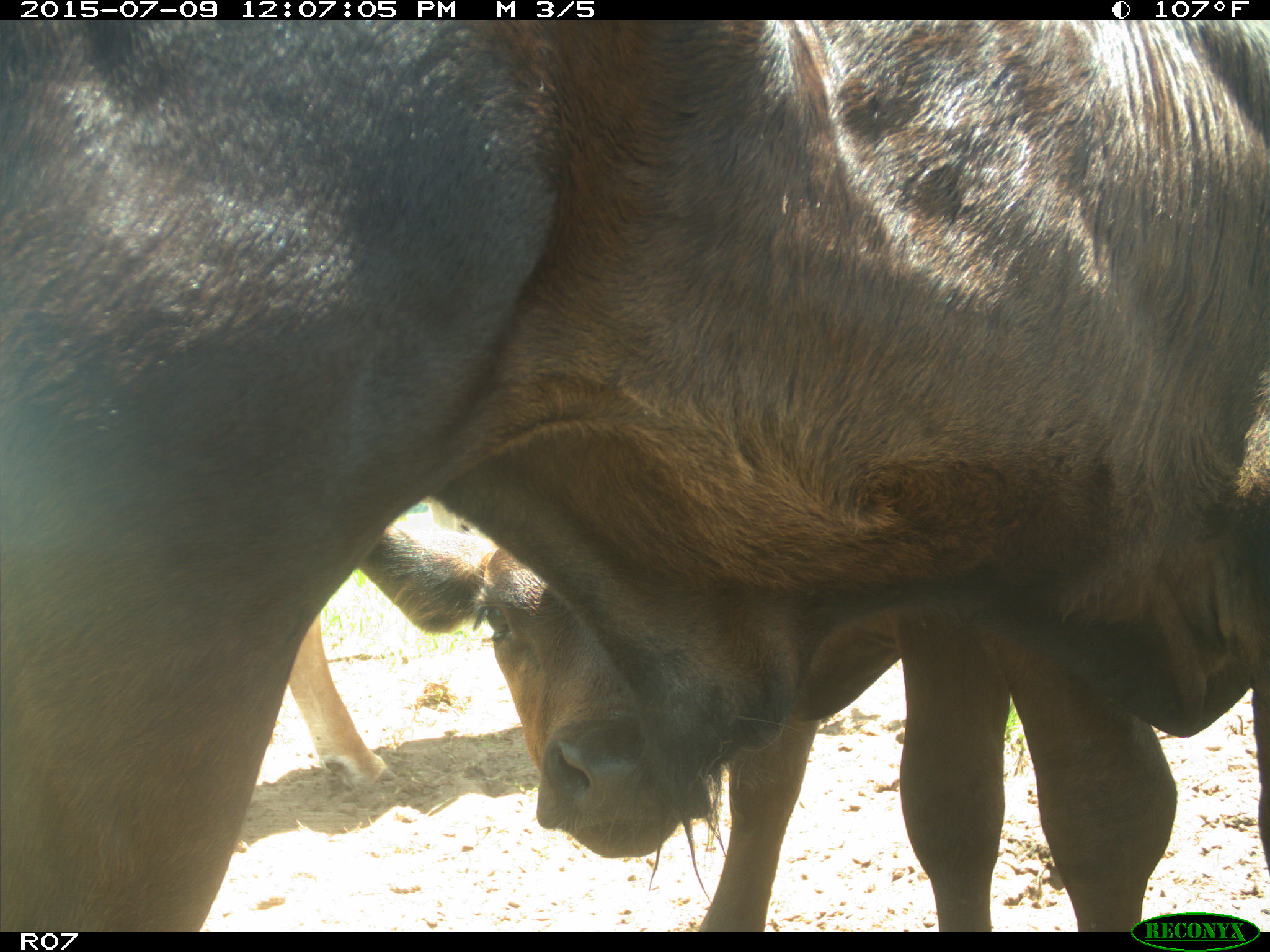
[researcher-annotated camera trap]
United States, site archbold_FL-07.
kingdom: Animalia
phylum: Chordata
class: Mammalia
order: Artiodactyla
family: Bovidae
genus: Bos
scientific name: Bos taurus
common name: domestic cow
Bos taurus (domestic cow).